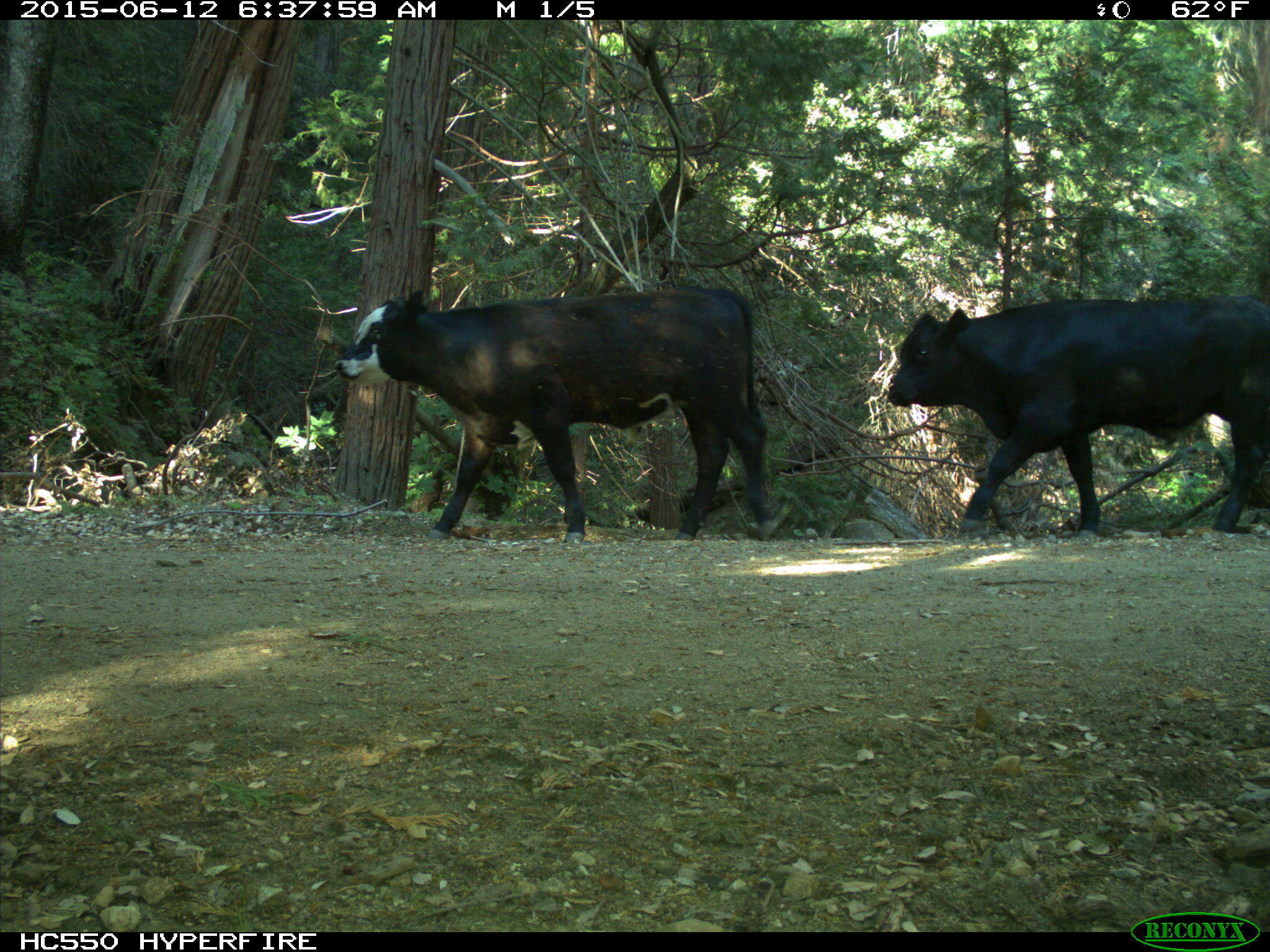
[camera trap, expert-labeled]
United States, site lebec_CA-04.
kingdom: Animalia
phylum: Chordata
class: Mammalia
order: Artiodactyla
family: Bovidae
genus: Bos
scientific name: Bos taurus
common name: domestic cow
Bos taurus (domestic cow).